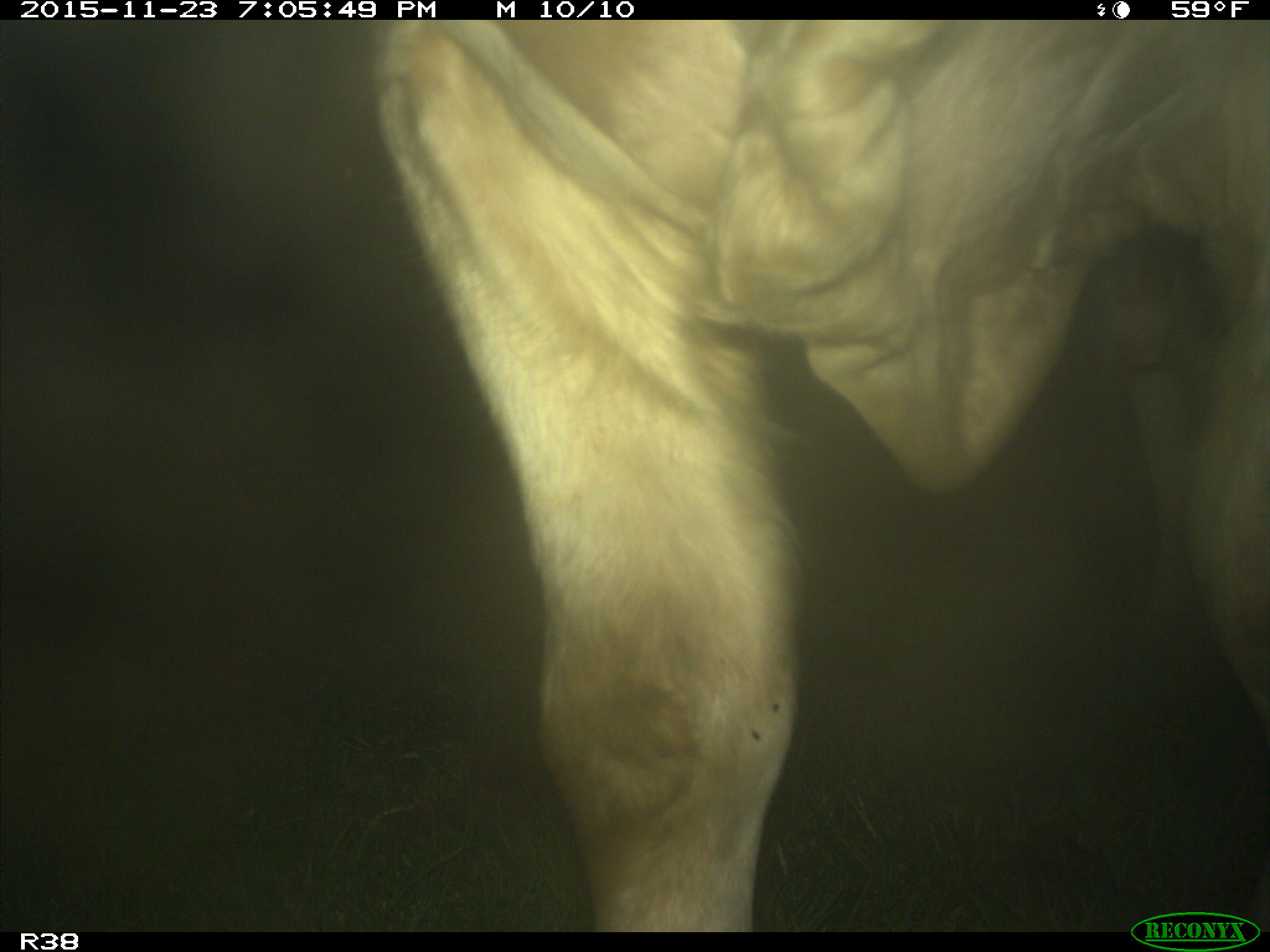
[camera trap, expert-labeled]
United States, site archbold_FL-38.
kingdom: Animalia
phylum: Chordata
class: Mammalia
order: Artiodactyla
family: Bovidae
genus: Bos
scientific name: Bos taurus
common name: domestic cow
Bos taurus (domestic cow).